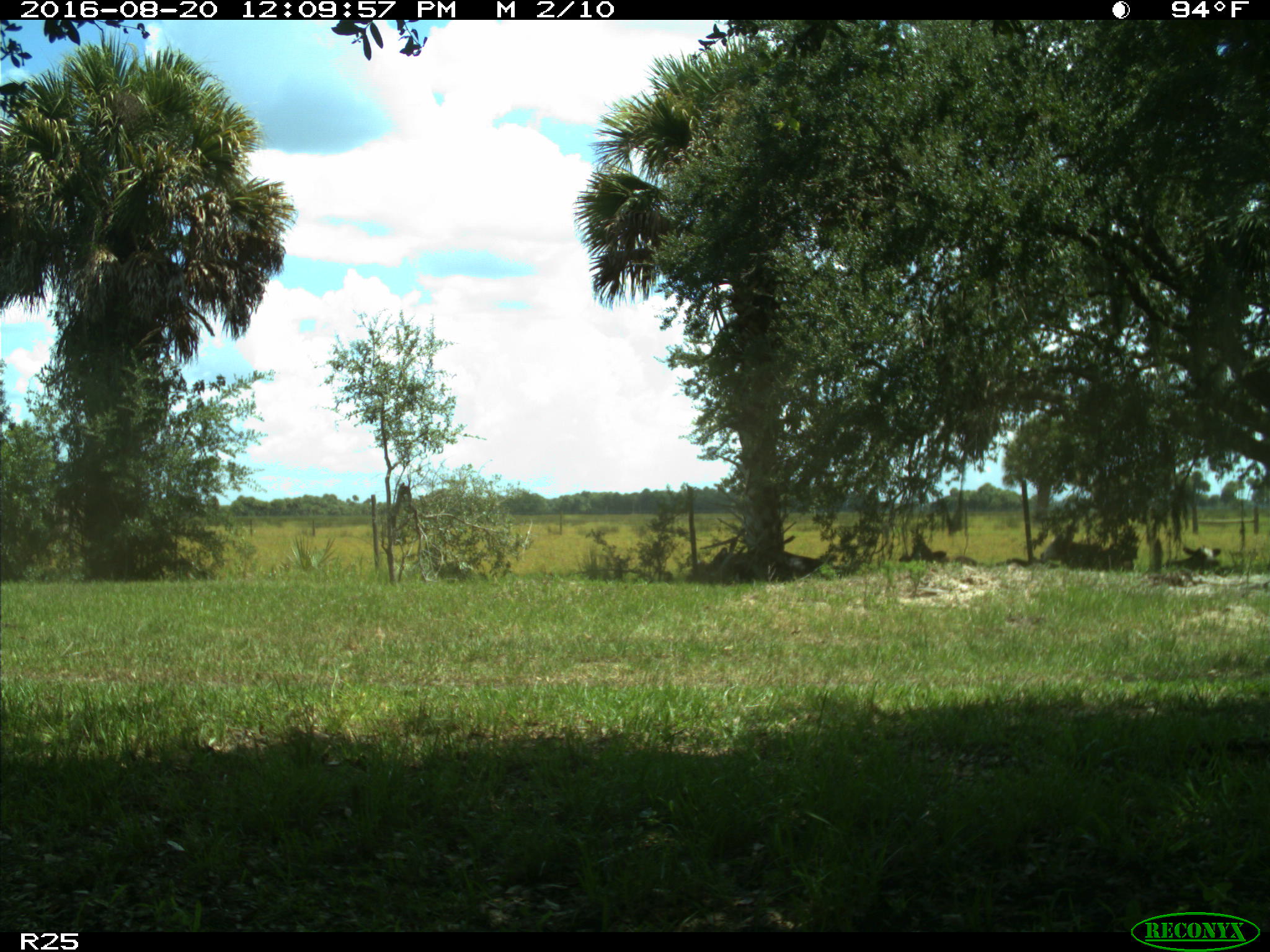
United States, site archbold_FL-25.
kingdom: Animalia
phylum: Chordata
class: Mammalia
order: Artiodactyla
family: Bovidae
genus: Bos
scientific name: Bos taurus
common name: domestic cow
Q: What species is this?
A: Bos taurus (domestic cow).